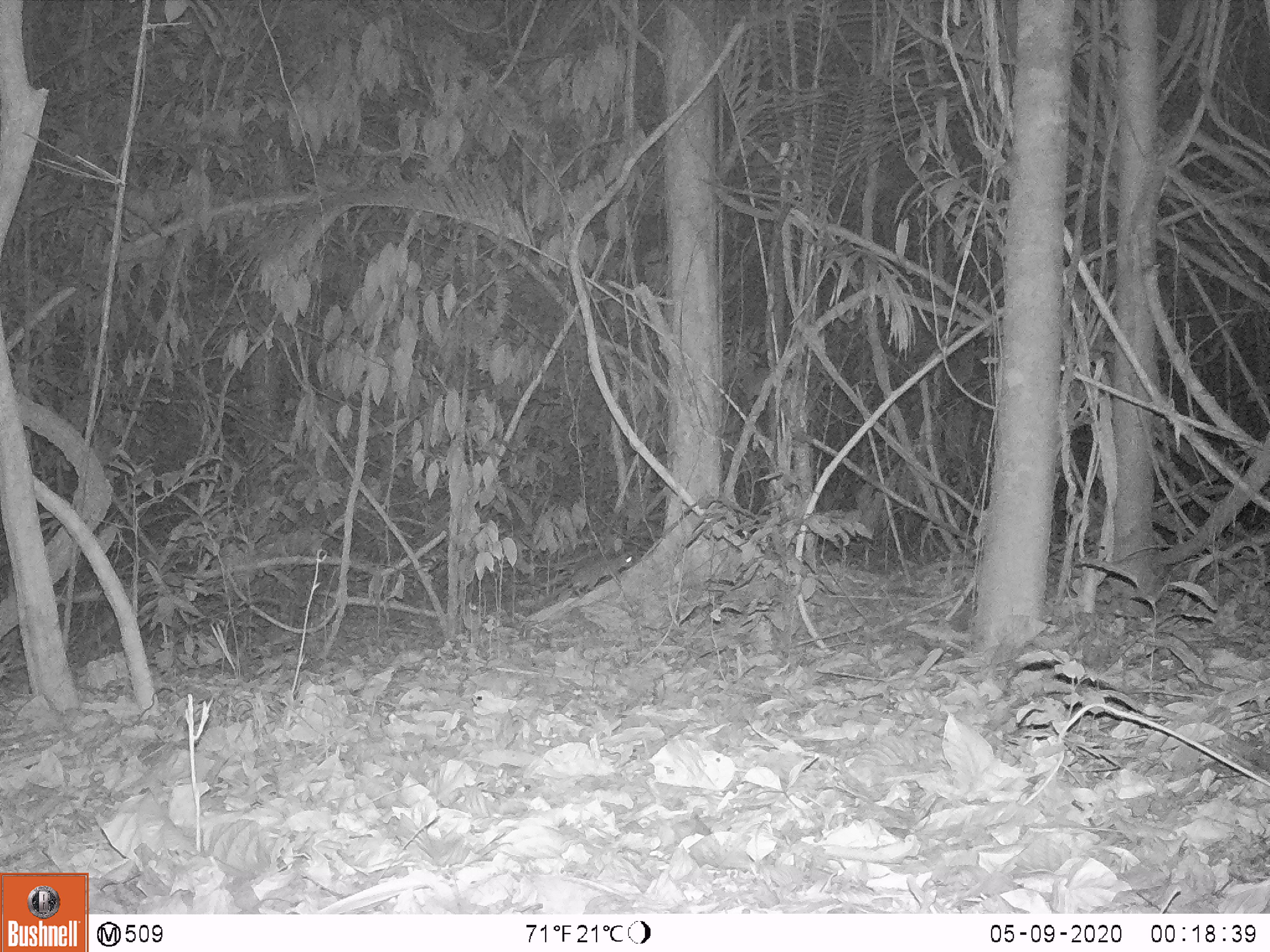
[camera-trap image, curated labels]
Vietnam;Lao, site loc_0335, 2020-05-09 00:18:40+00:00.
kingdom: Animalia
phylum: Chordata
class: Mammalia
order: Rodentia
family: Muridae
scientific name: Muridae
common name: old-world mice and rats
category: unidentified murid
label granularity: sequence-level